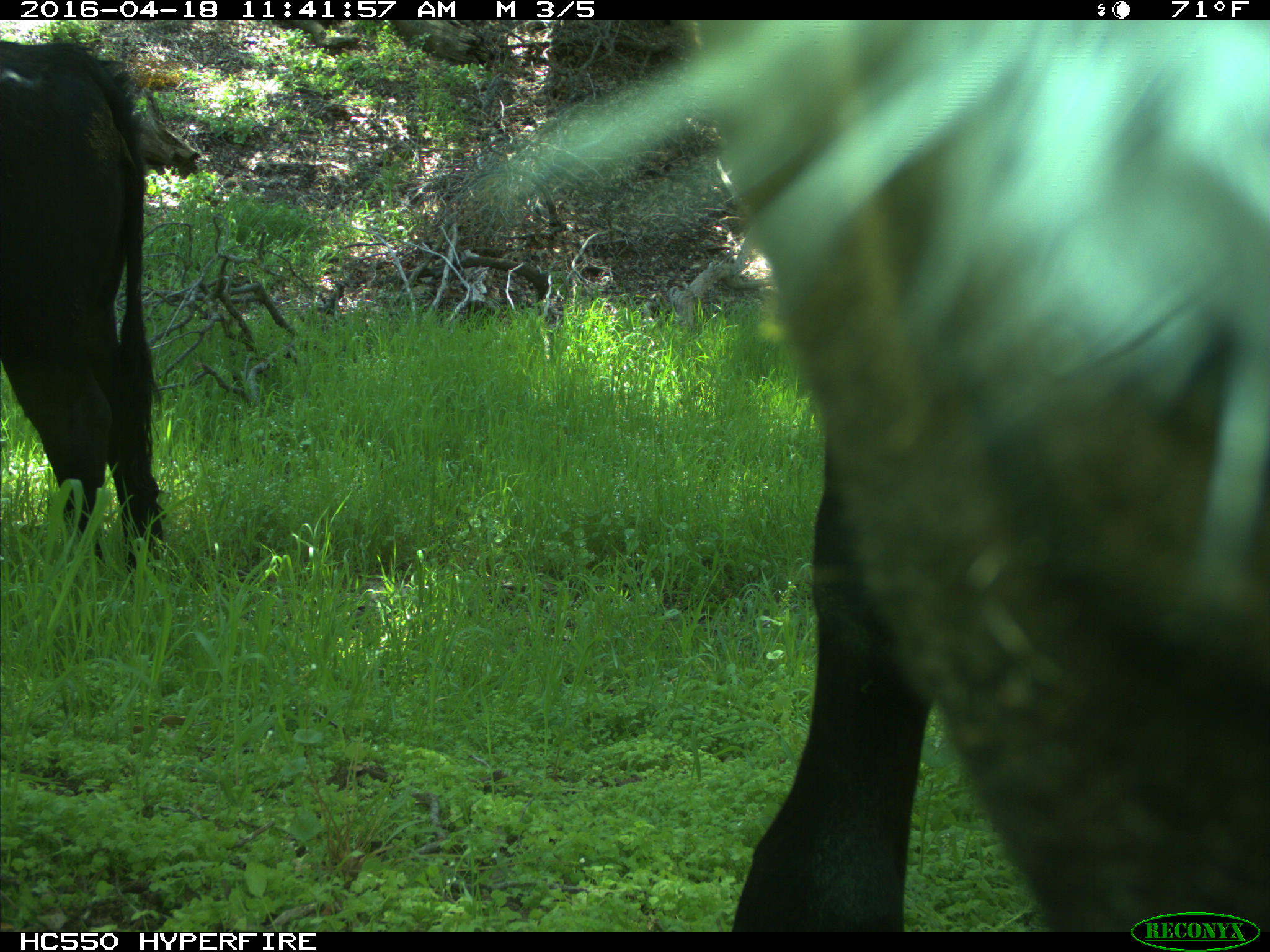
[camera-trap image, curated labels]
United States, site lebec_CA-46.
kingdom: Animalia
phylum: Chordata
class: Mammalia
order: Artiodactyla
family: Bovidae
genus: Bos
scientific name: Bos taurus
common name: domestic cow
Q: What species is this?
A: Bos taurus (domestic cow).